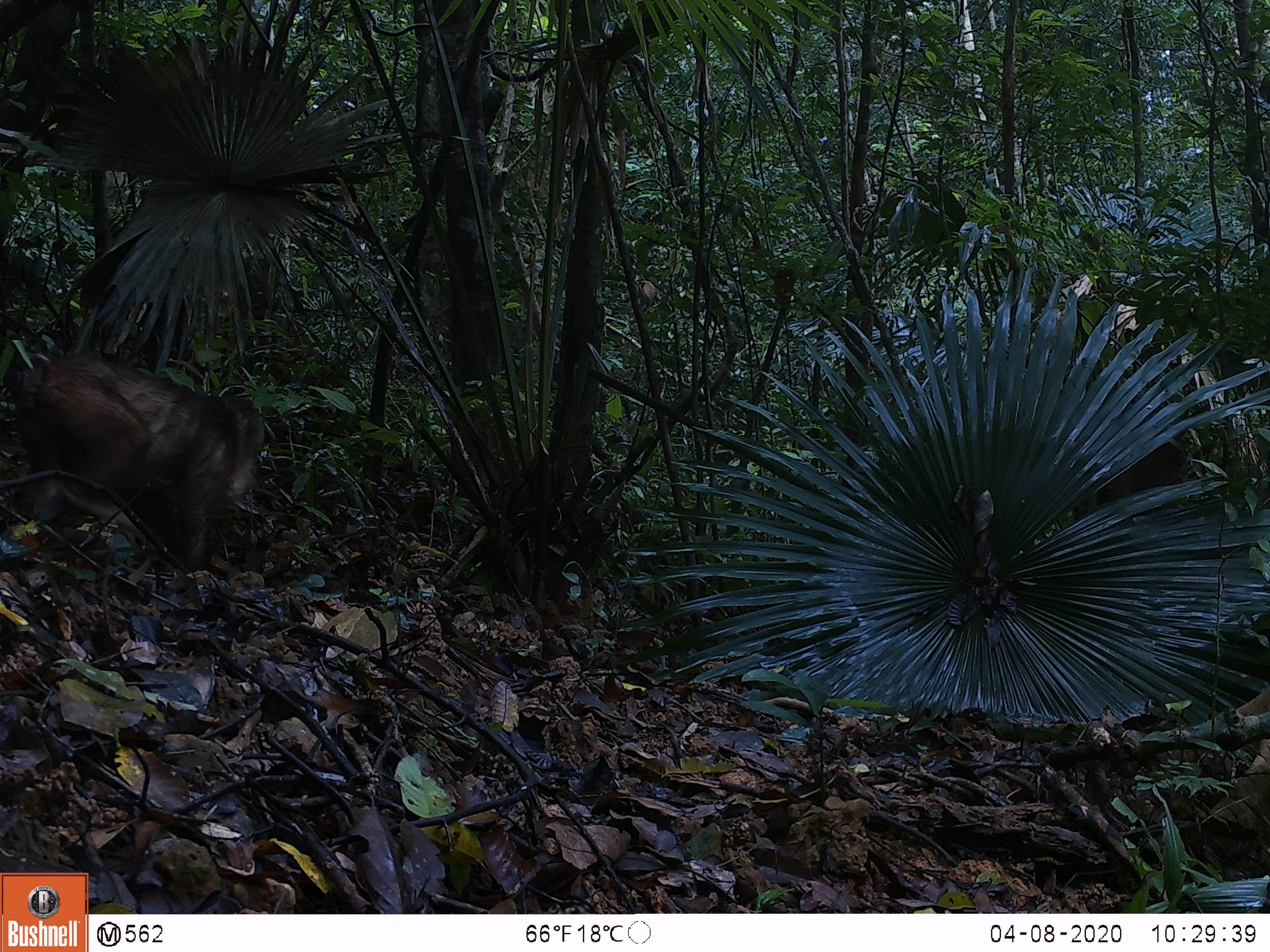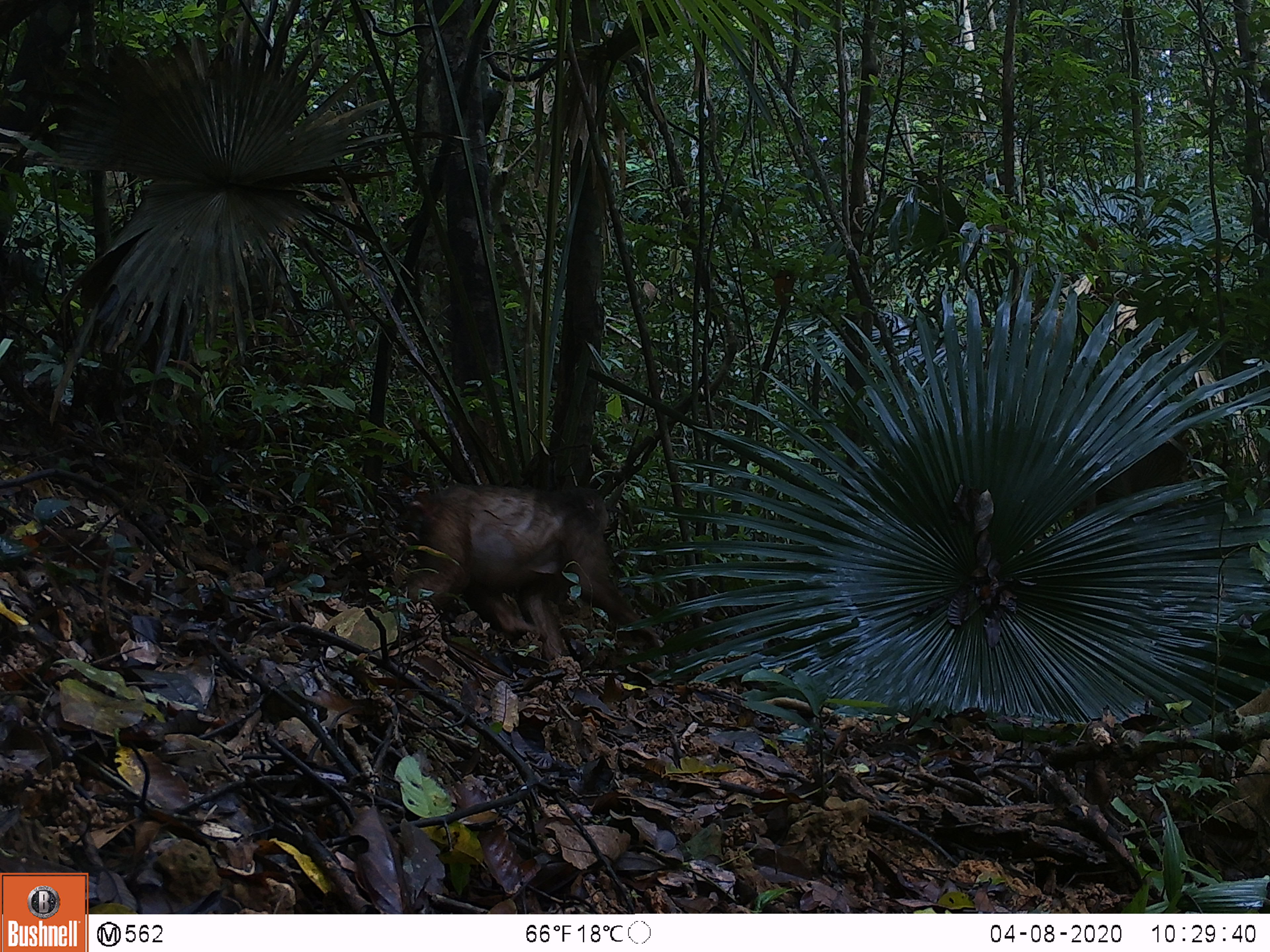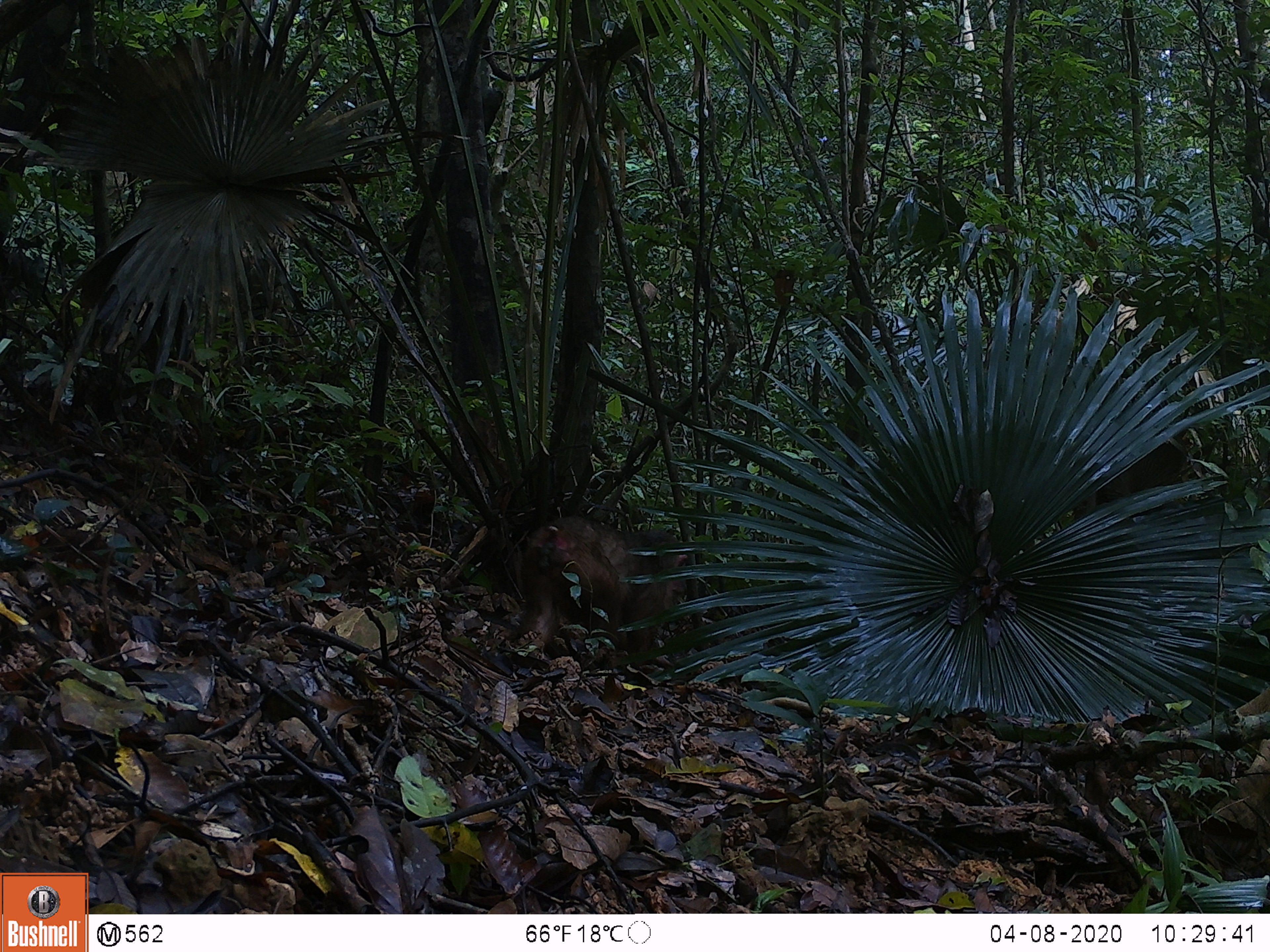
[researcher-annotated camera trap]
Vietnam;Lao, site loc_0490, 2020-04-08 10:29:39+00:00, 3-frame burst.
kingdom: Animalia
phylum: Chordata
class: Mammalia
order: Primates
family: Cercopithecidae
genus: Macaca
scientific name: Macaca arctoides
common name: stump-tailed macaque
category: stump tailed macaque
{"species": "stump tailed macaque (stump-tailed macaque) (Macaca arctoides)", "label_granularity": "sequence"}